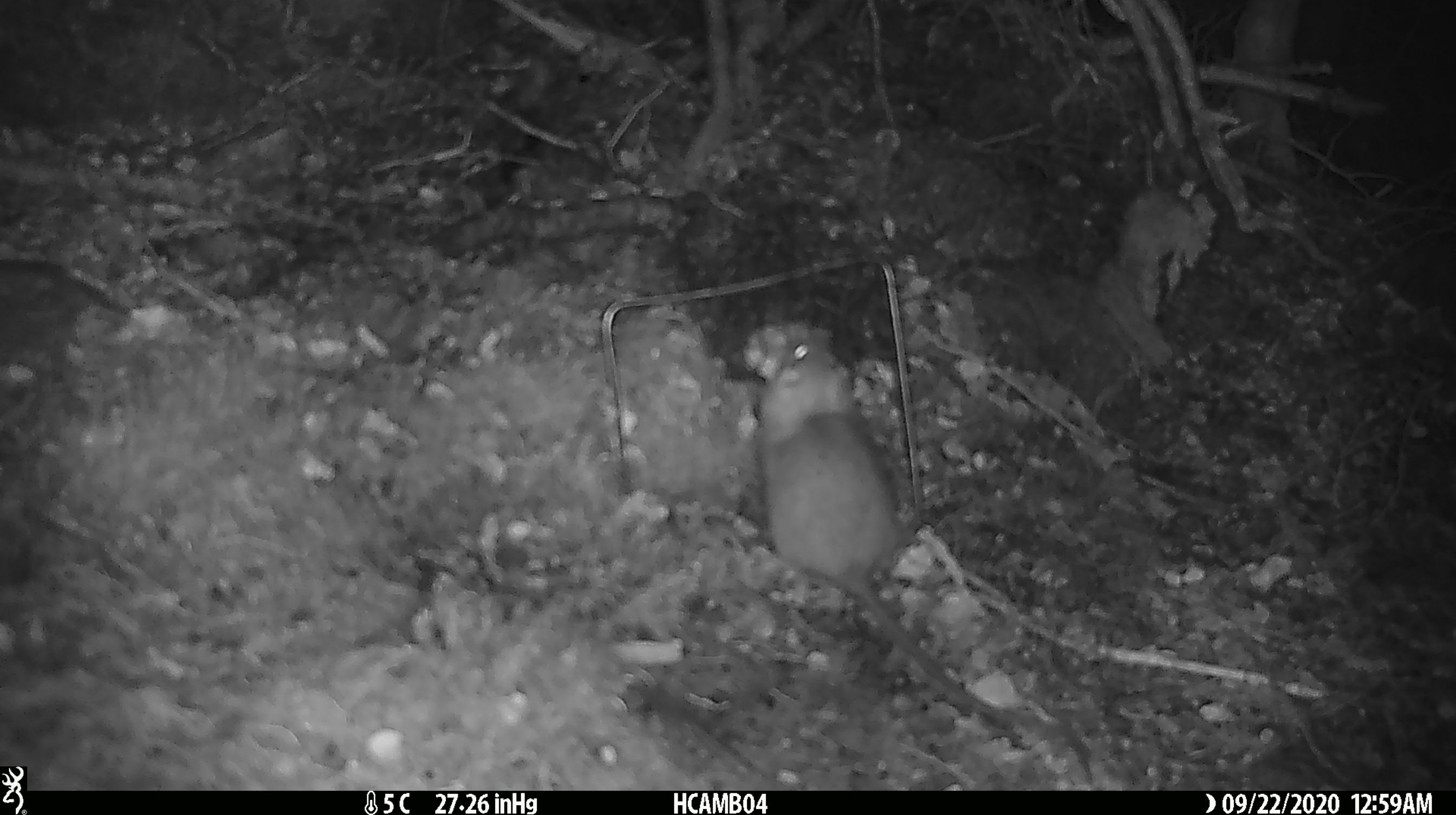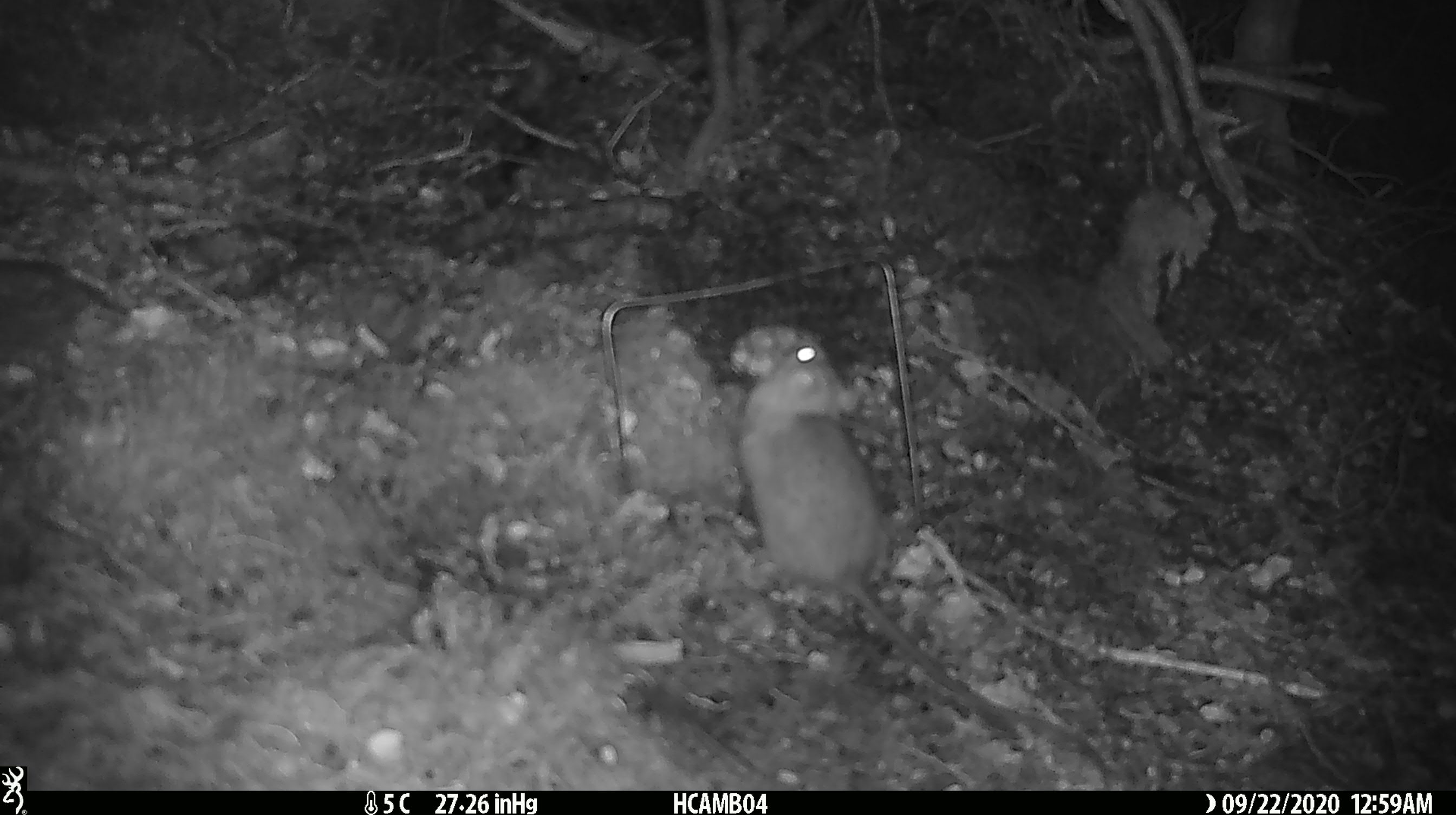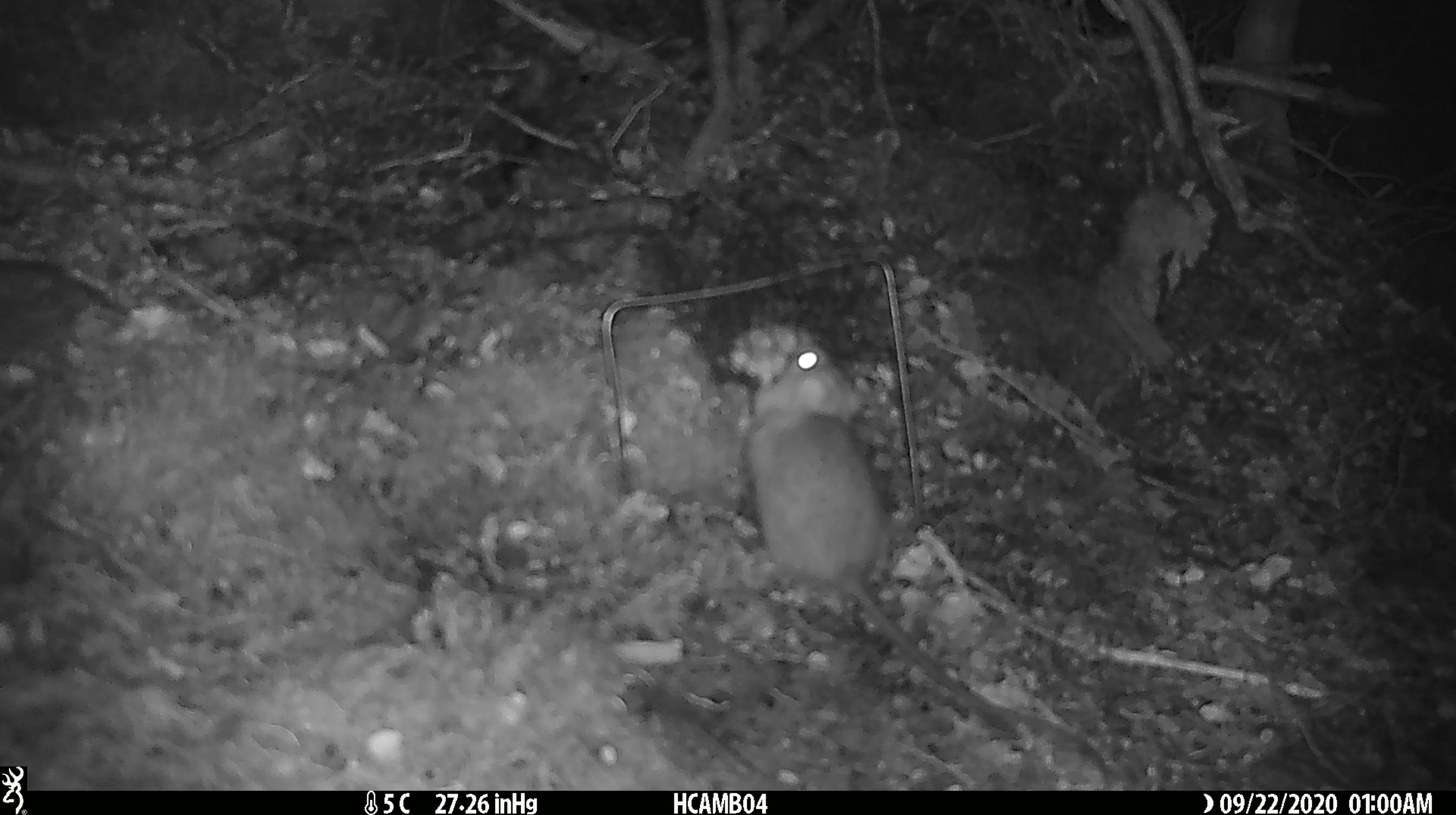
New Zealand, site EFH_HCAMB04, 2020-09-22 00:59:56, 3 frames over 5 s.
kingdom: Animalia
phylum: Chordata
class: Mammalia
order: Rodentia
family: Muridae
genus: Rattus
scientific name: Rattus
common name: rat